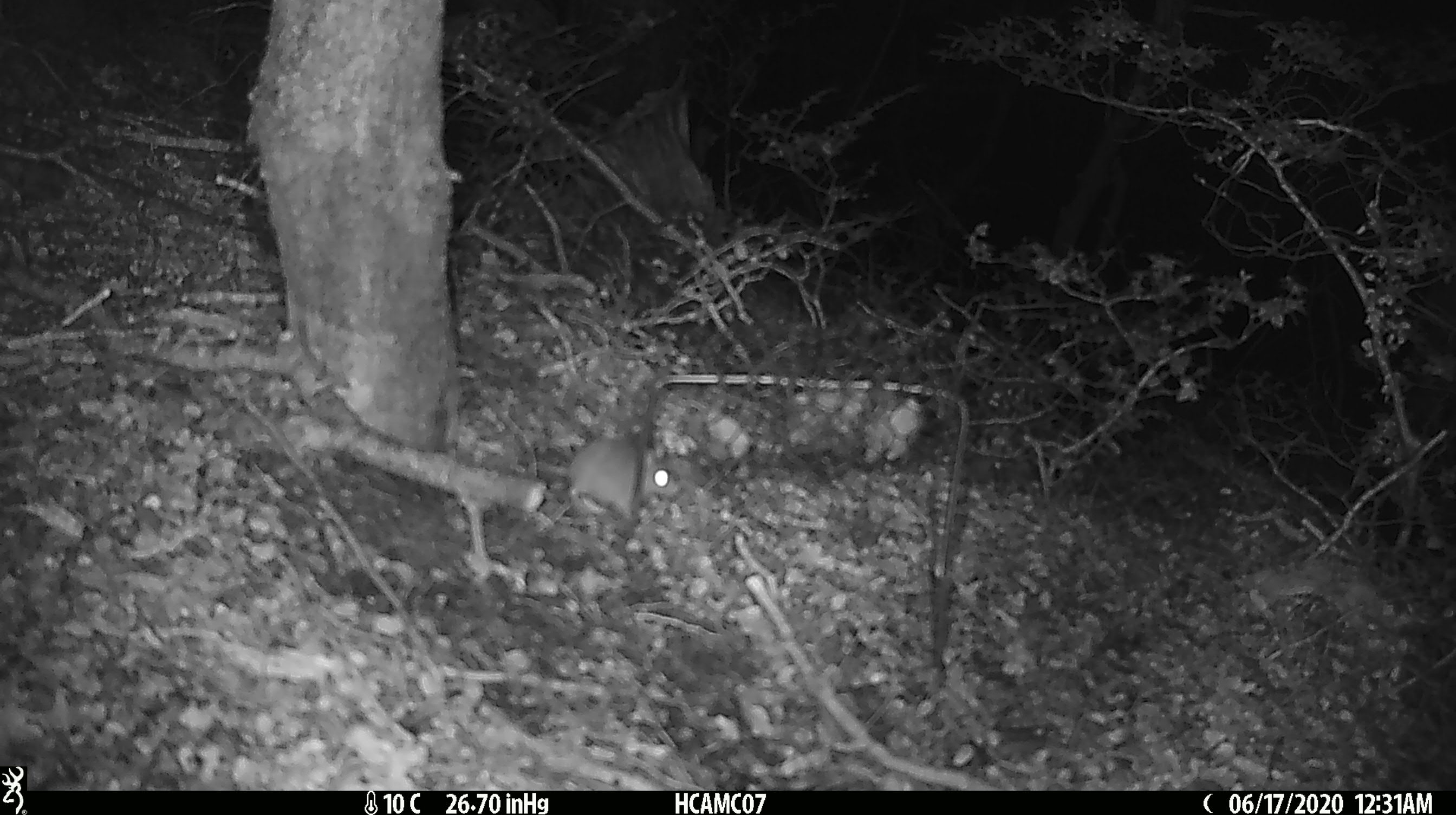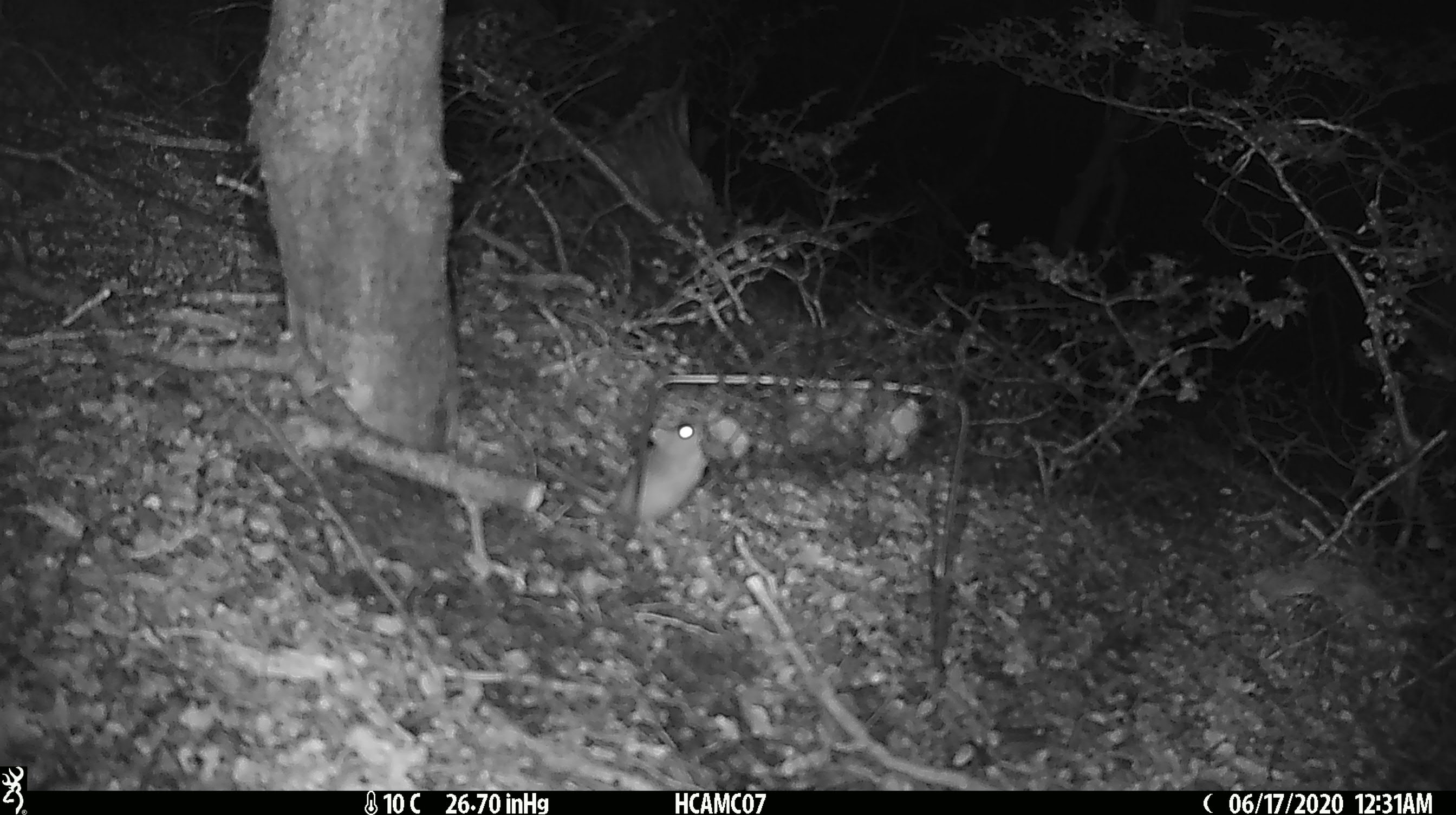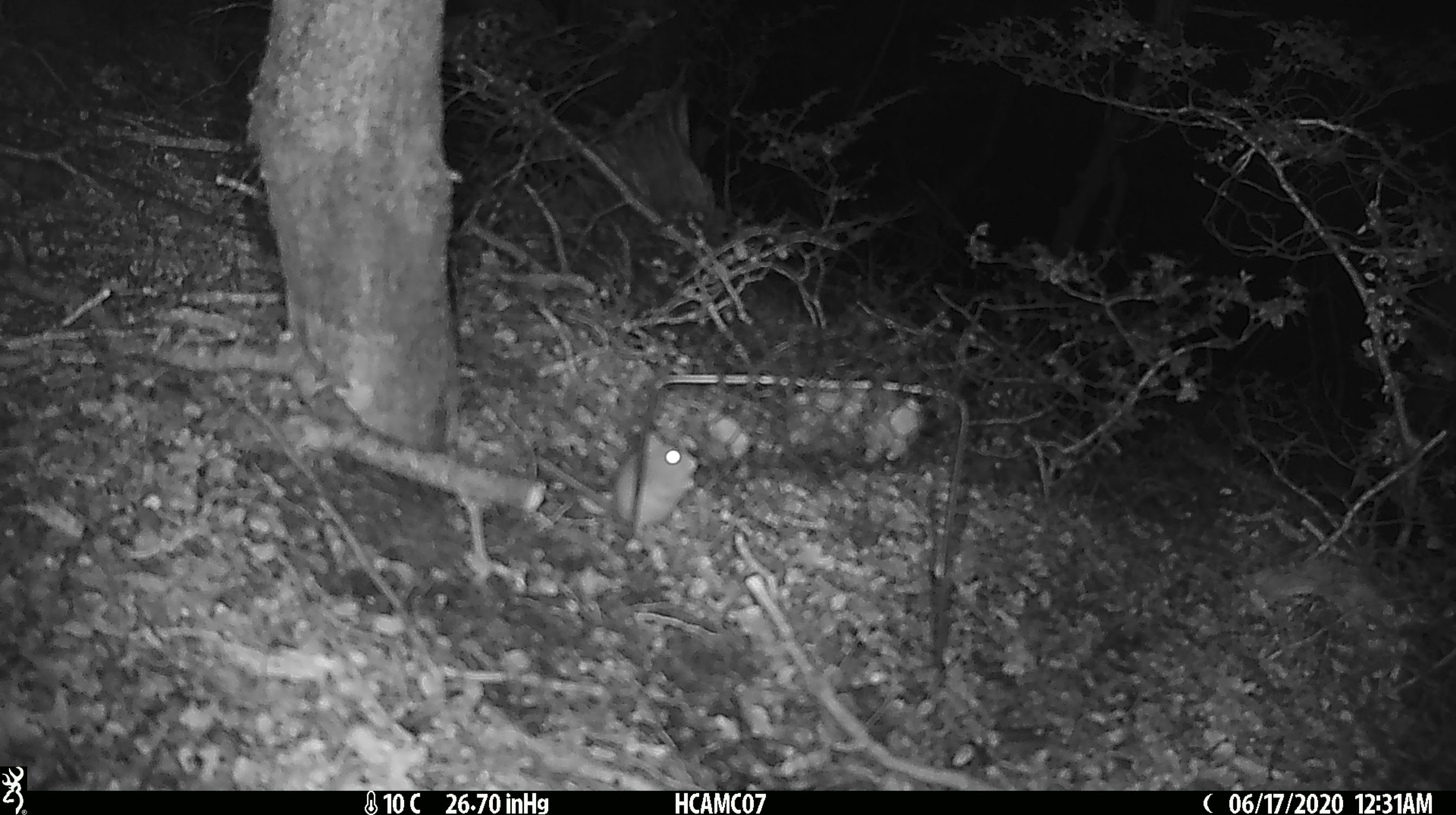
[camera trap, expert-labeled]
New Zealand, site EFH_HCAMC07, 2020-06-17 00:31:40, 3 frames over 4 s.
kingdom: Animalia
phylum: Chordata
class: Mammalia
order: Rodentia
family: Muridae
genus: Mus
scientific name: Mus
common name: mouse